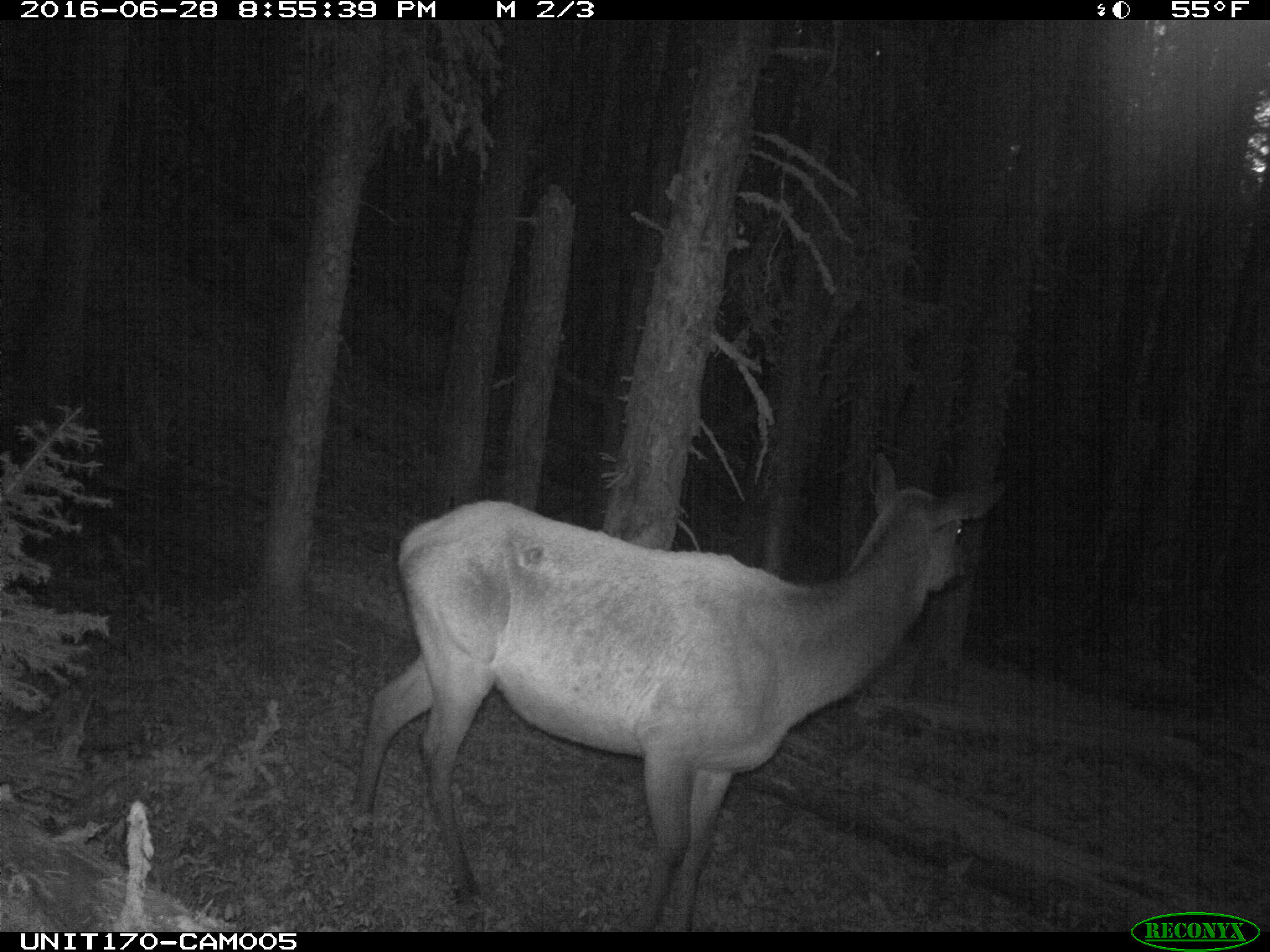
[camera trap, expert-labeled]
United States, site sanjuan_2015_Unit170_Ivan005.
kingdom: Animalia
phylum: Chordata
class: Mammalia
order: Artiodactyla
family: Cervidae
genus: Cervus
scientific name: Cervus elaphus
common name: red deer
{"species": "Cervus elaphus (red deer)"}